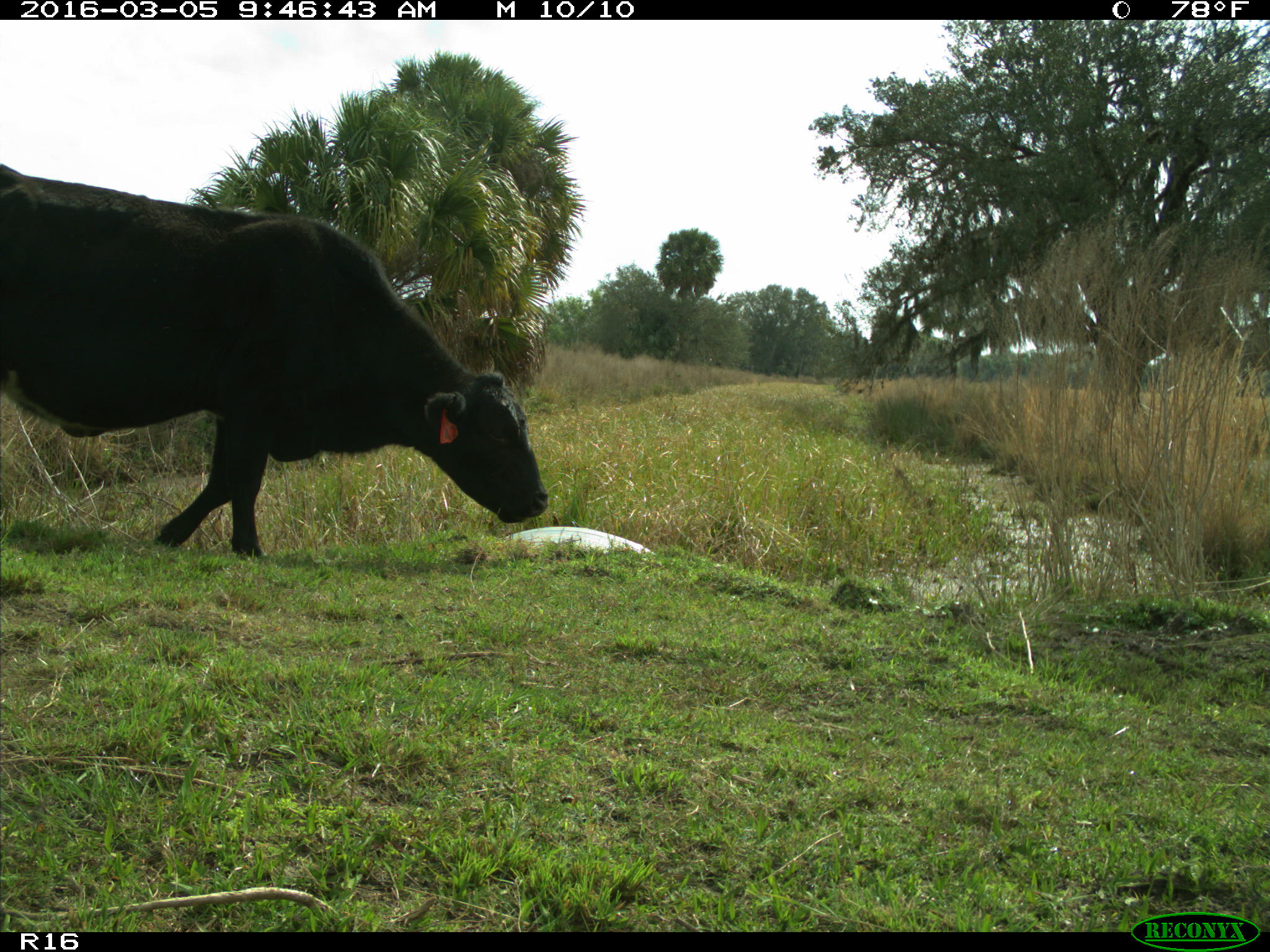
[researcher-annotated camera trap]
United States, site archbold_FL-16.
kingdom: Animalia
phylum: Chordata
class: Mammalia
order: Artiodactyla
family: Bovidae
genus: Bos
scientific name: Bos taurus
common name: domestic cow